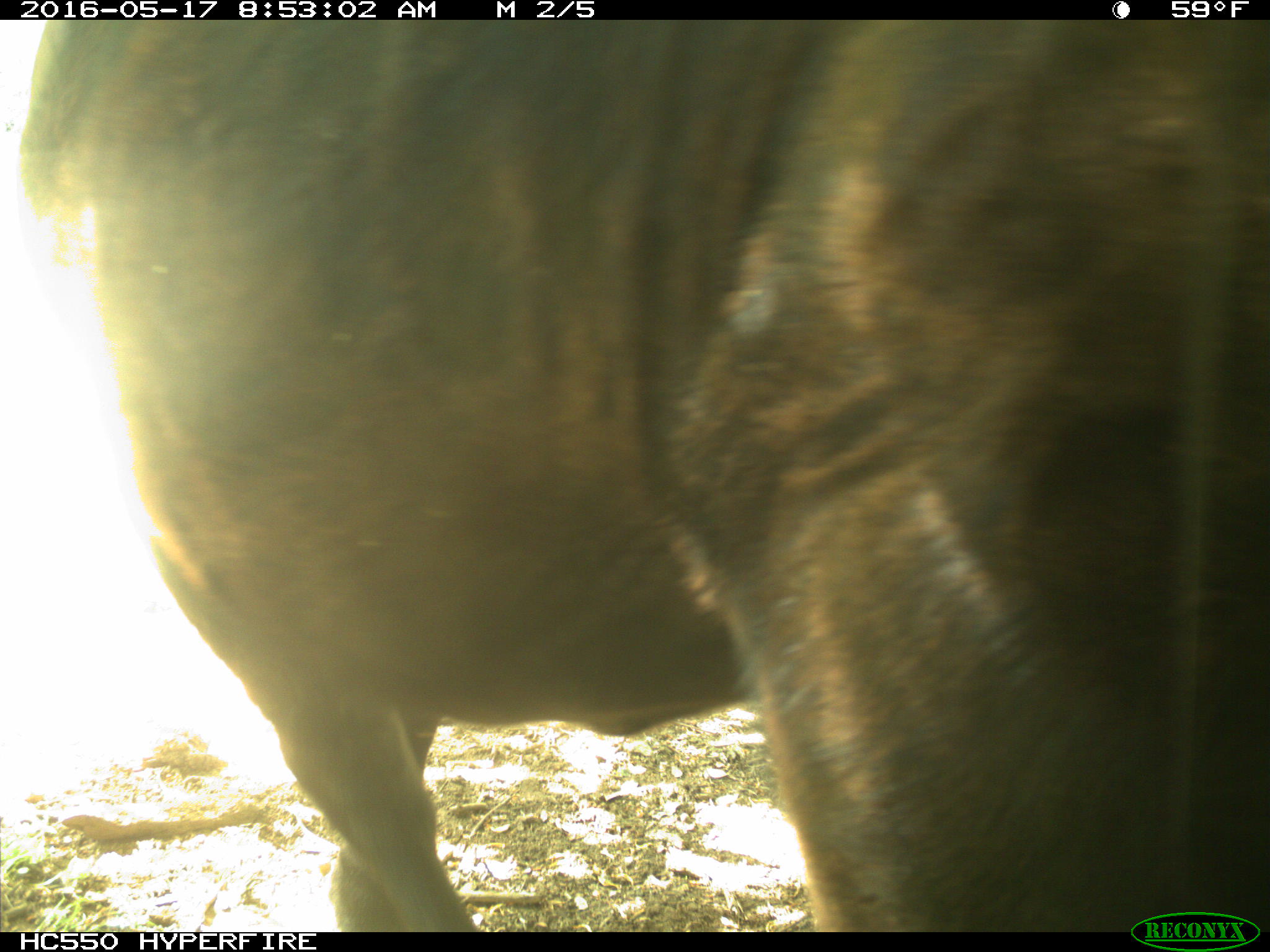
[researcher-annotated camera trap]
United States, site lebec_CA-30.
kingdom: Animalia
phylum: Chordata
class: Mammalia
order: Artiodactyla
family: Bovidae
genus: Bos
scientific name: Bos taurus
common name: domestic cow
Bos taurus (domestic cow).